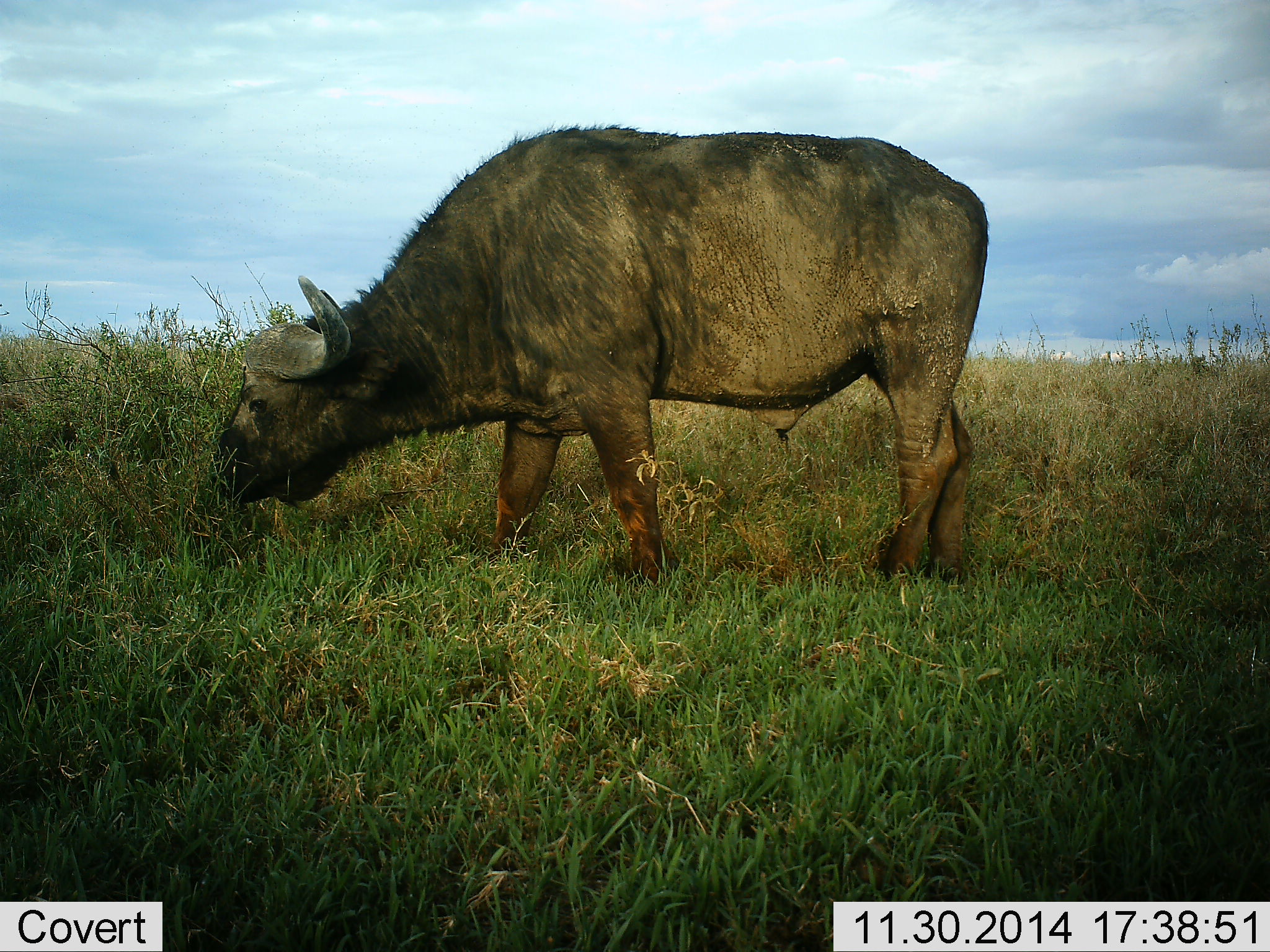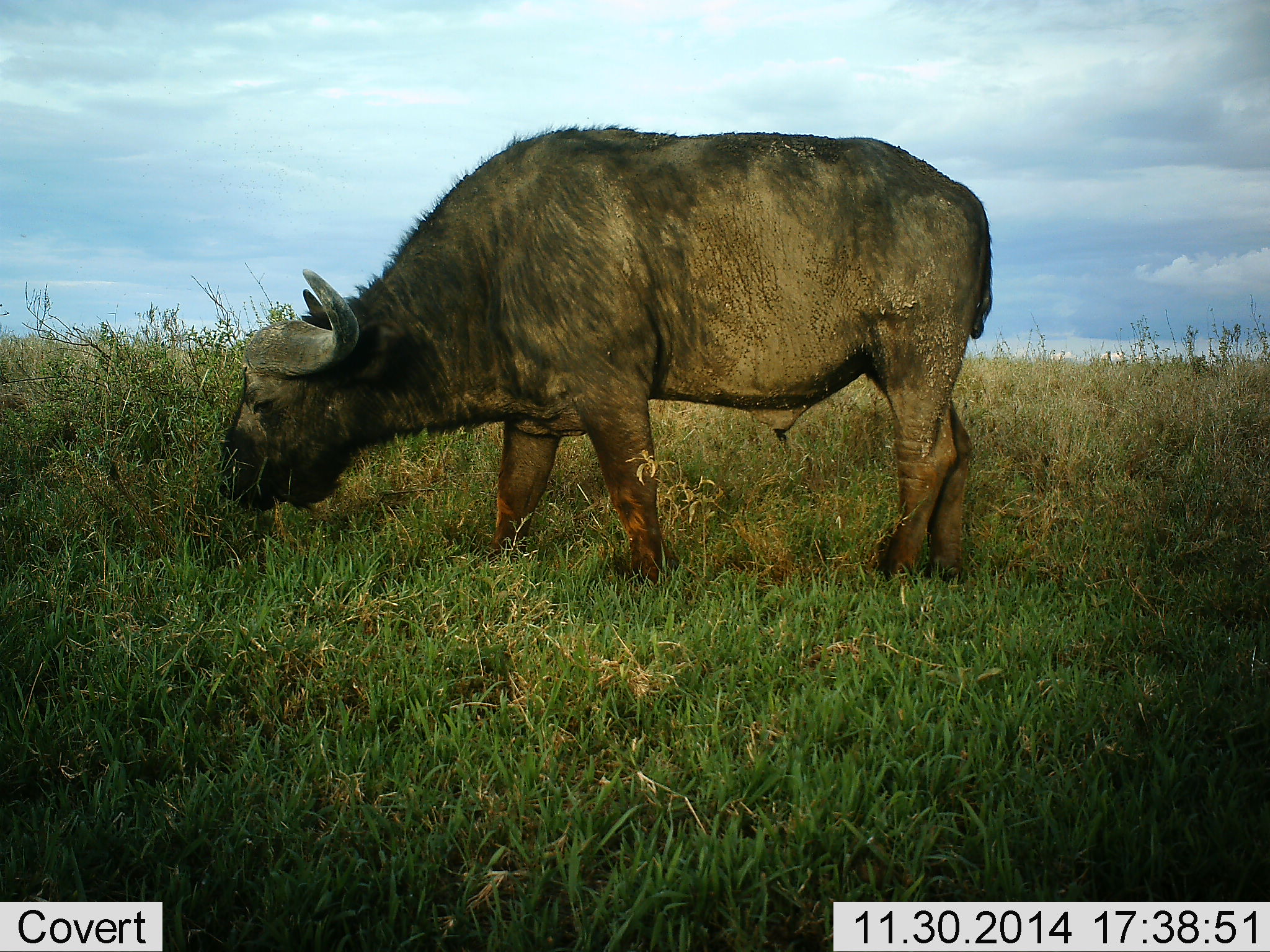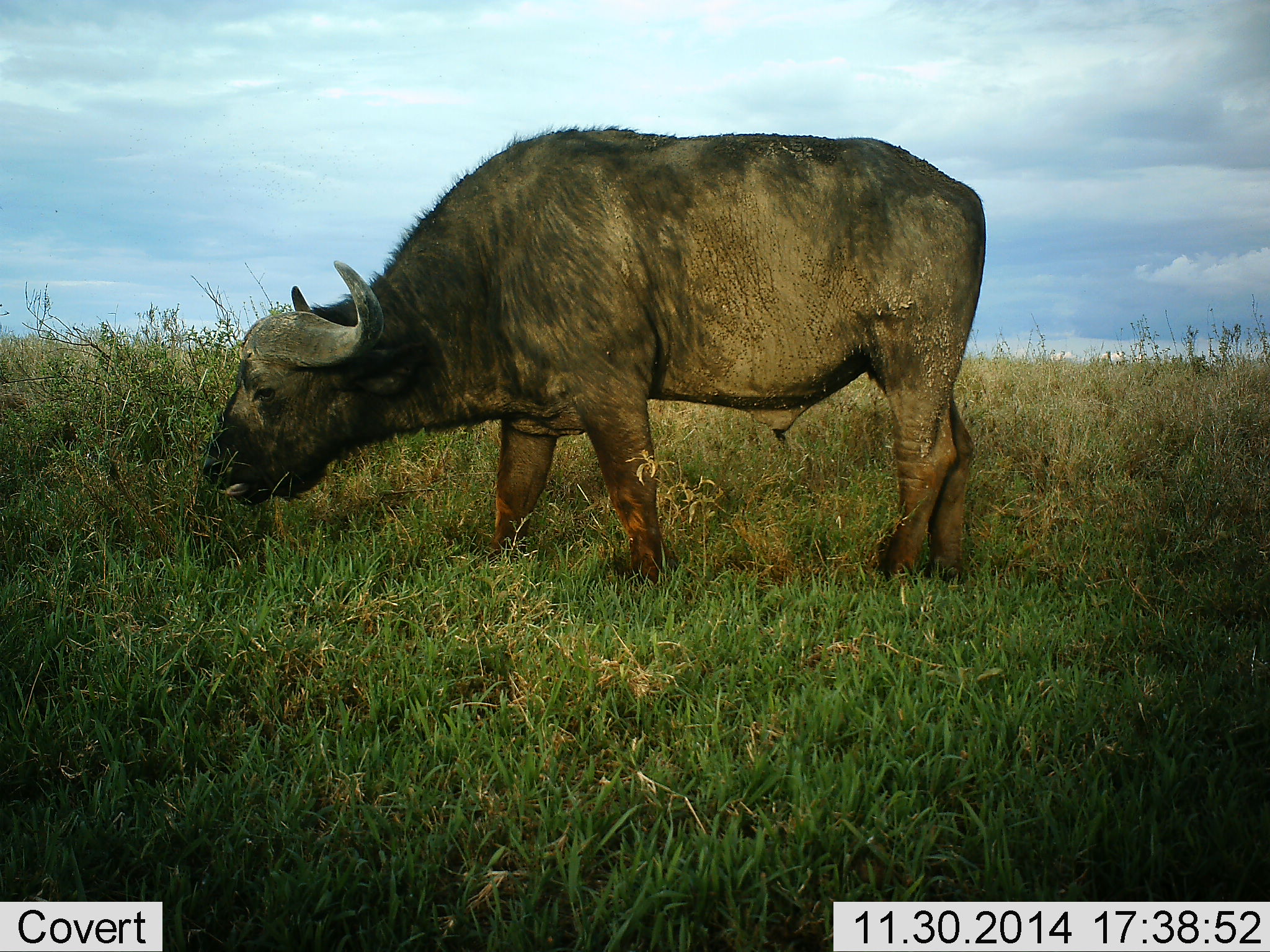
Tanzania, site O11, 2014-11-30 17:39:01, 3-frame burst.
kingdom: Animalia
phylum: Chordata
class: Mammalia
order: Artiodactyla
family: Bovidae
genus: Syncerus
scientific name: Syncerus caffer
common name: cape buffalo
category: buffalo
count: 1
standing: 20%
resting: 0%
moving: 0%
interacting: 0%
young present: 0%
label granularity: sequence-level